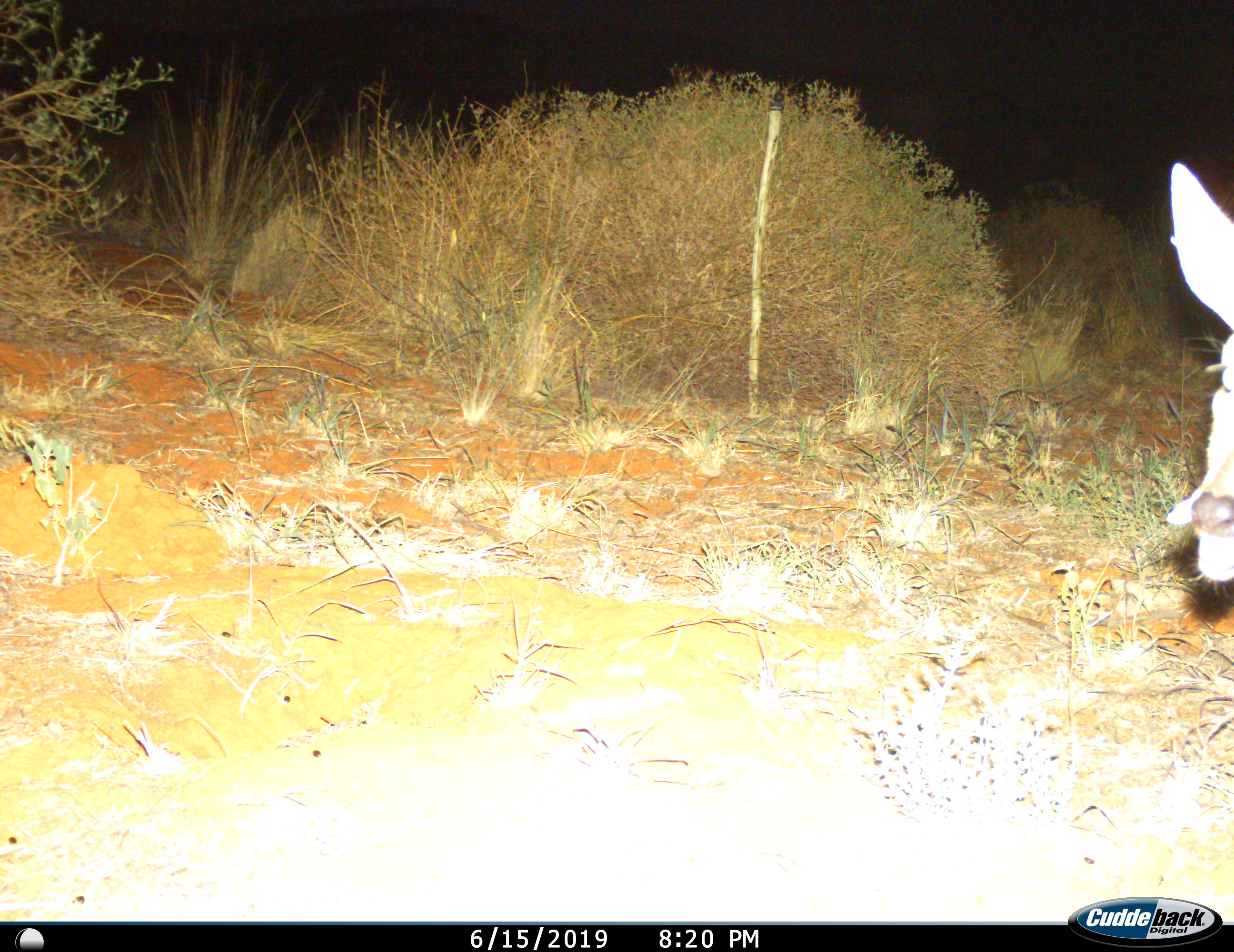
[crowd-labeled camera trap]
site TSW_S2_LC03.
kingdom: Animalia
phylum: Chordata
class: Mammalia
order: Artiodactyla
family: Bovidae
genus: Raphicerus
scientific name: Raphicerus campestris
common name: steenbok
Steenbok (Raphicerus campestris), count 1. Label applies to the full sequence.